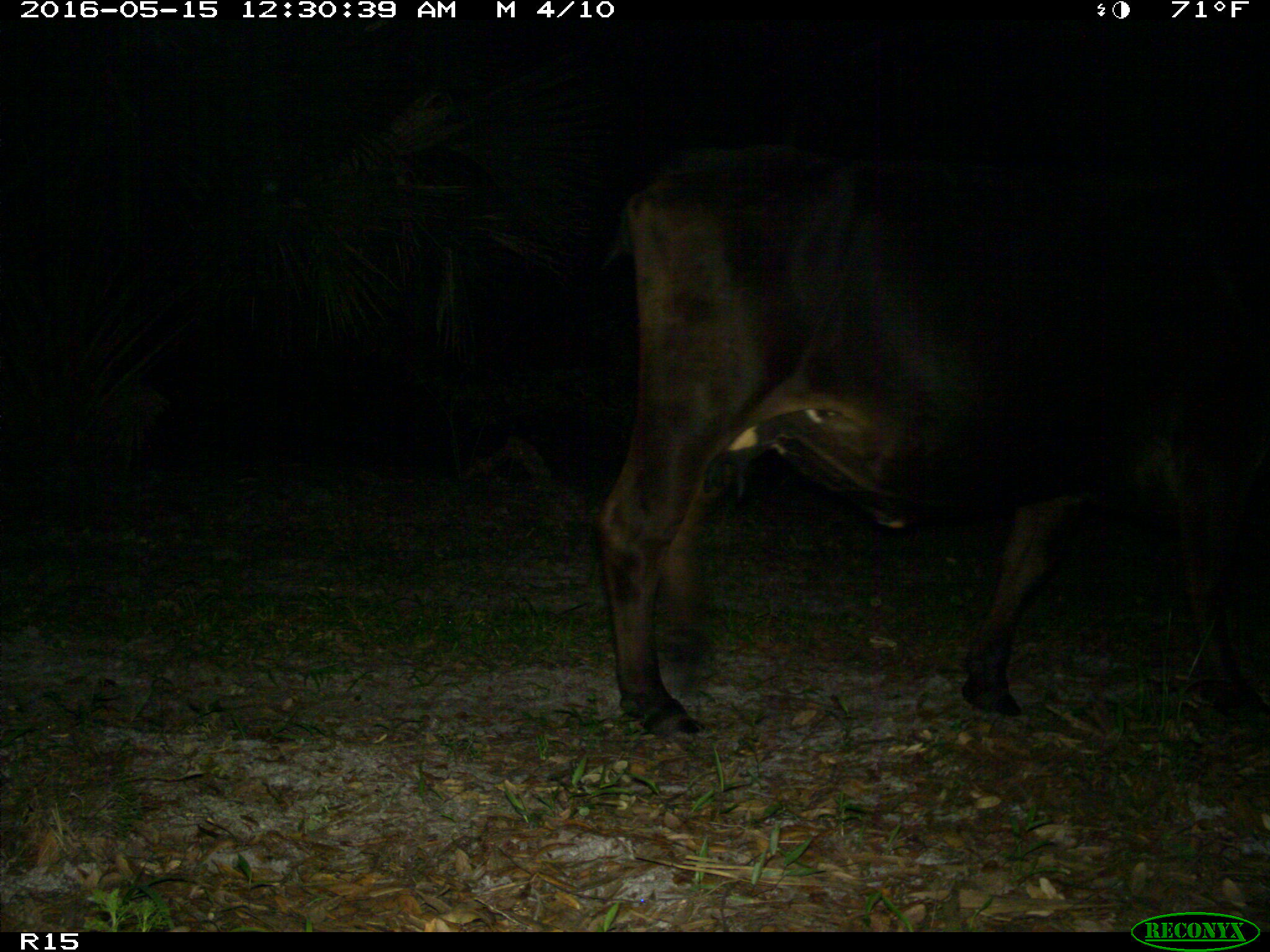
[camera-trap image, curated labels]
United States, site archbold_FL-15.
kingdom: Animalia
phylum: Chordata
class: Mammalia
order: Artiodactyla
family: Bovidae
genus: Bos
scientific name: Bos taurus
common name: domestic cow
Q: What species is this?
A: Bos taurus (domestic cow).